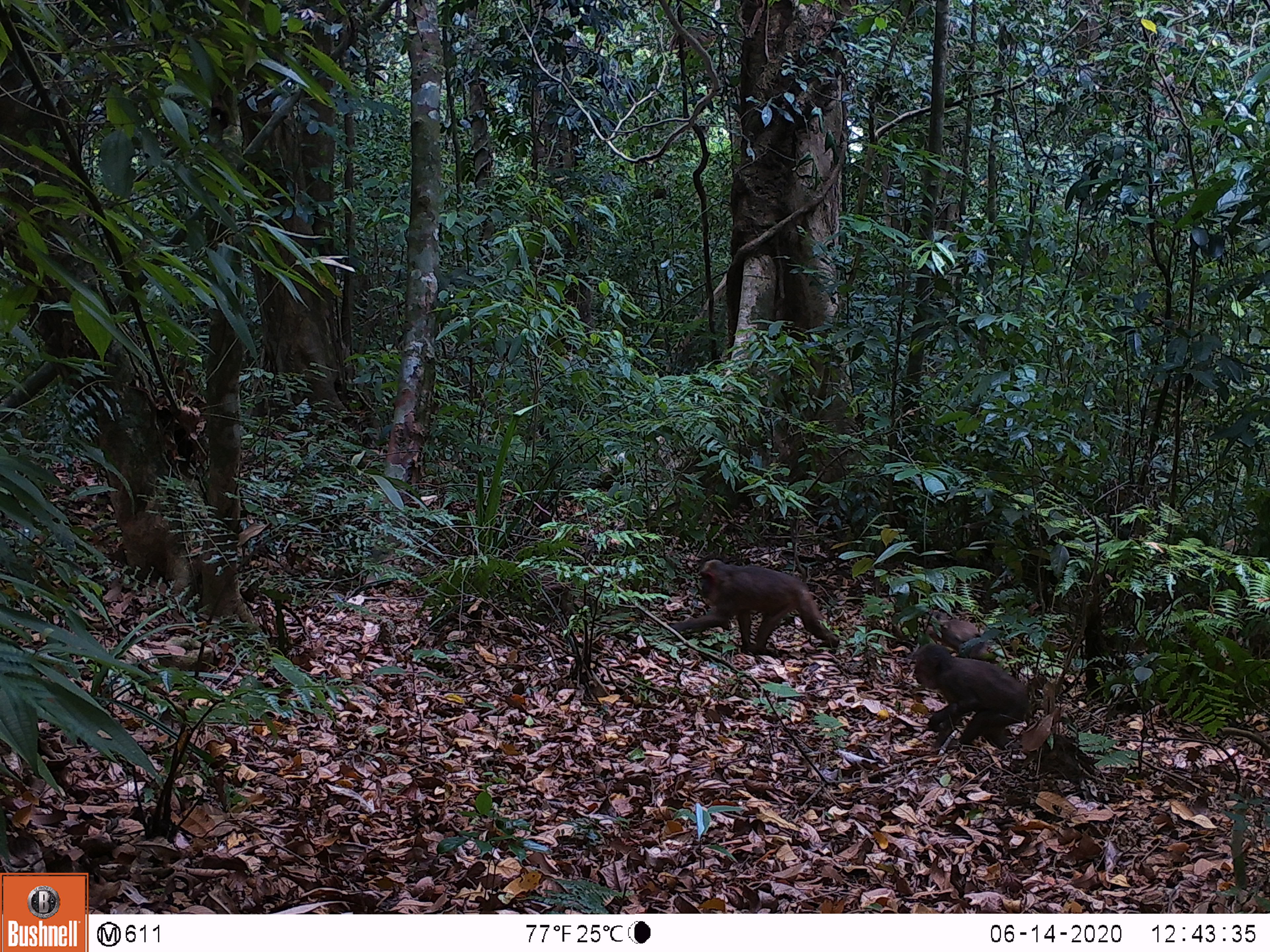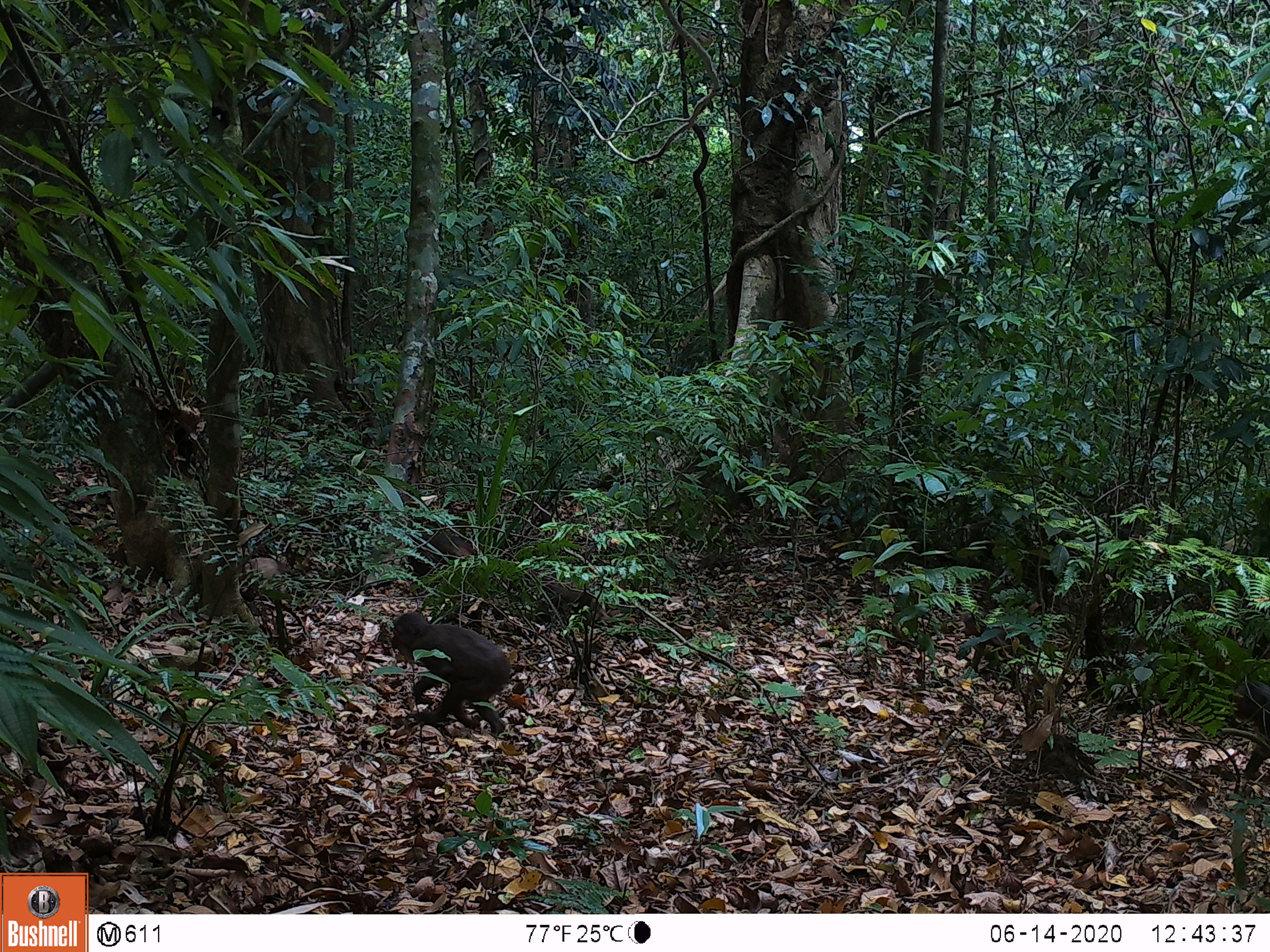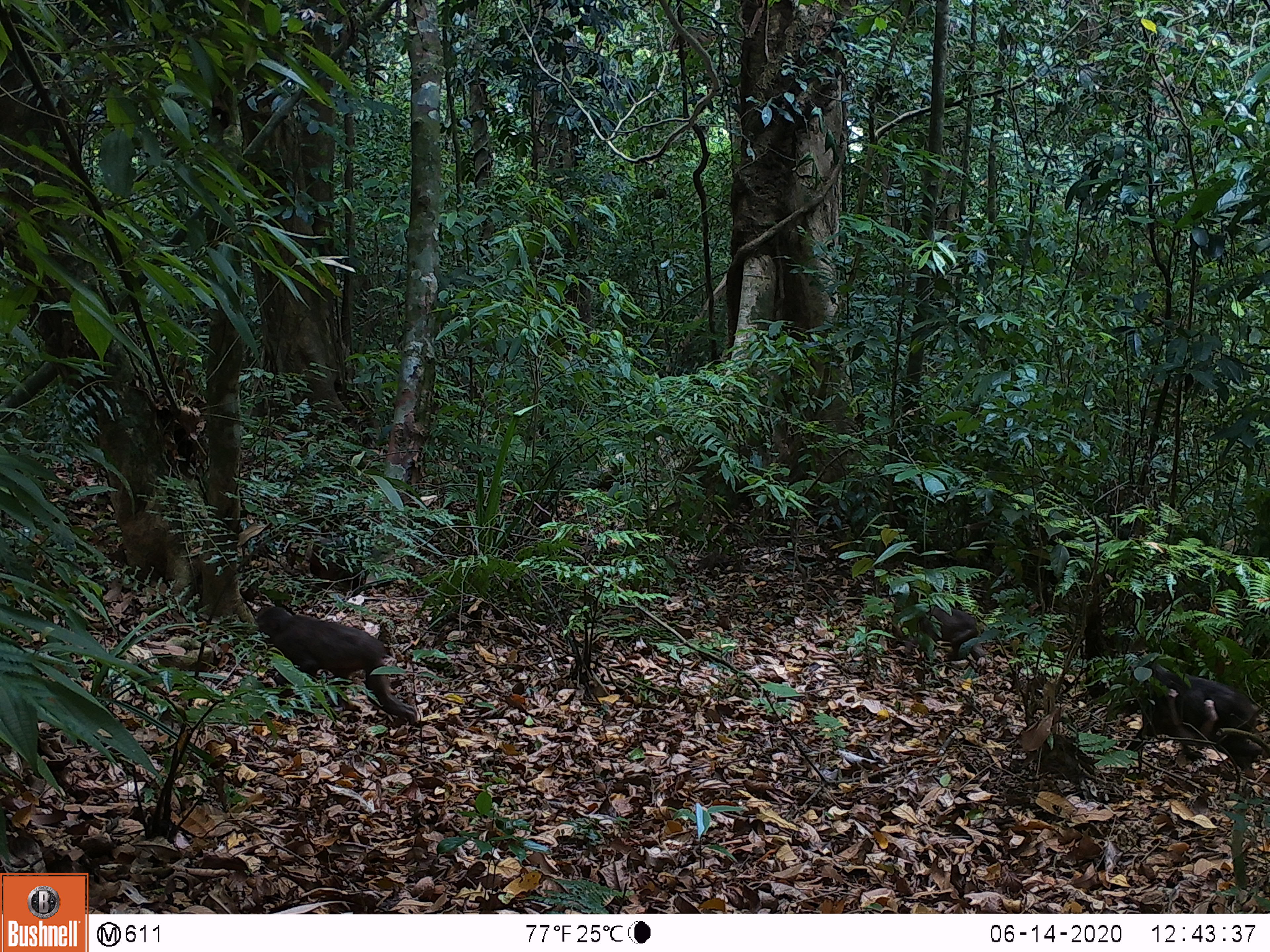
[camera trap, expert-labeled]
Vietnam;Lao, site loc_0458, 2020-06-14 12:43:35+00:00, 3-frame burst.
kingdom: Animalia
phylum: Chordata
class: Mammalia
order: Artiodactyla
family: Suidae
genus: Sus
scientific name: Sus scrofa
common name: eurasian wild pig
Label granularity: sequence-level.